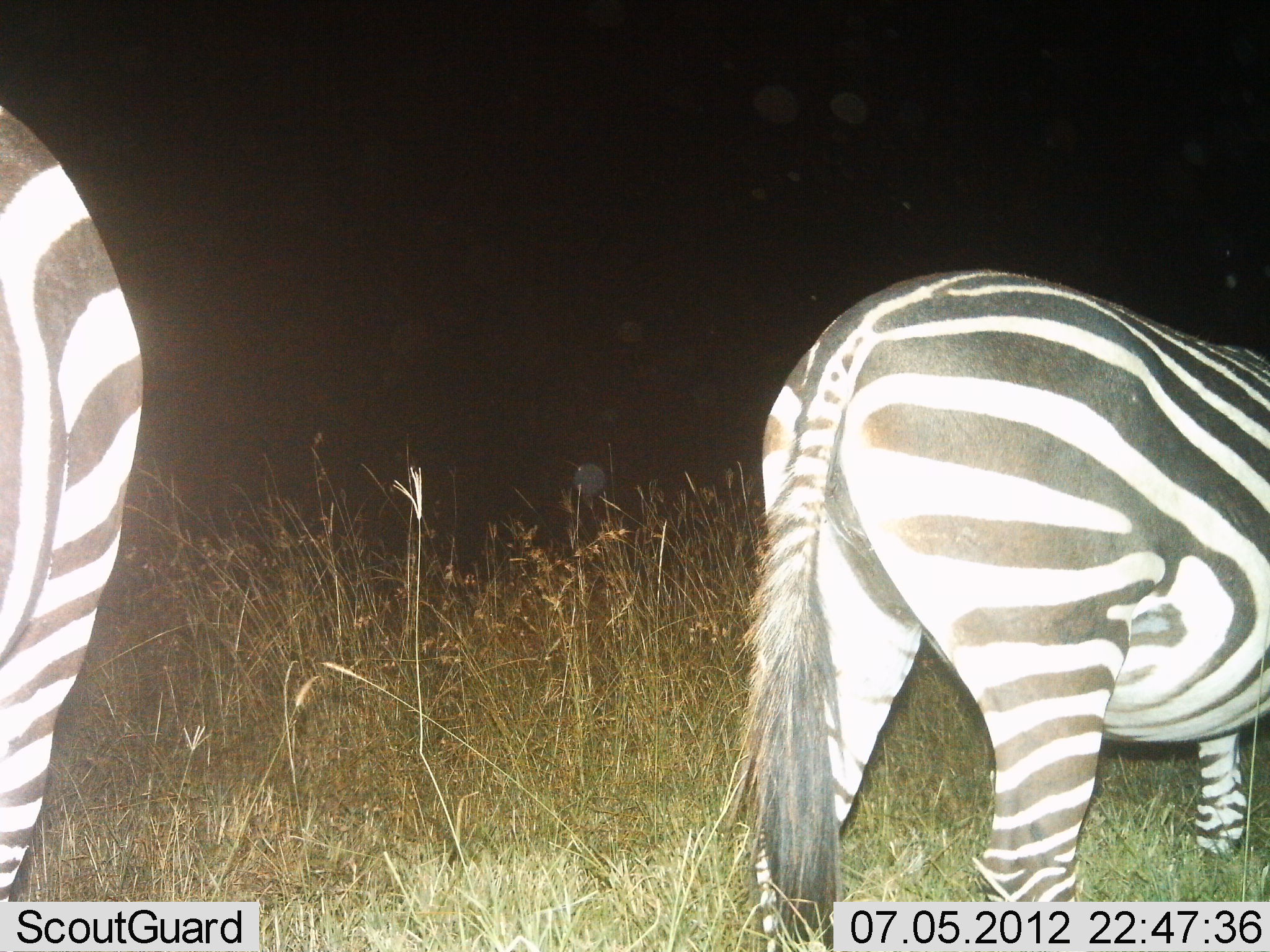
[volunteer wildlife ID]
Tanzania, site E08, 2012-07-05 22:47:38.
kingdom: Animalia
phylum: Chordata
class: Mammalia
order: Perissodactyla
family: Equidae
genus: Equus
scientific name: Equus quagga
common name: plains zebra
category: zebra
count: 2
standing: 90%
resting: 0%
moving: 10%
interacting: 0%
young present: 0%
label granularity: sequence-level